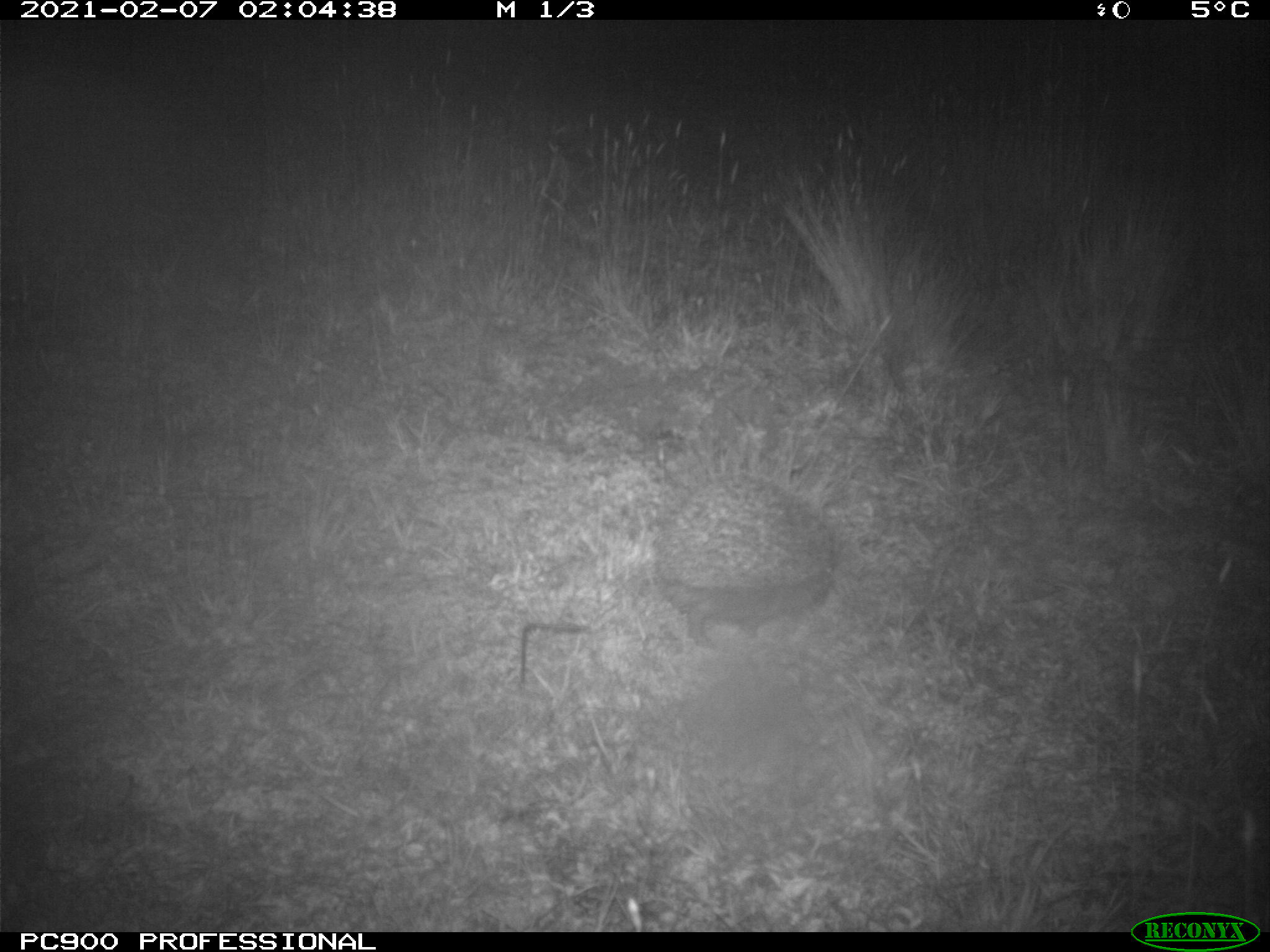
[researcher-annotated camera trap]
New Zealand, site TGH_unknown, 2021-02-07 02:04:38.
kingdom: Animalia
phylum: Chordata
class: Mammalia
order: Eulipotyphla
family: Erinaceidae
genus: Erinaceus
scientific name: Erinaceus europaeus europaeus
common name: european hedgehog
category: hedgehog